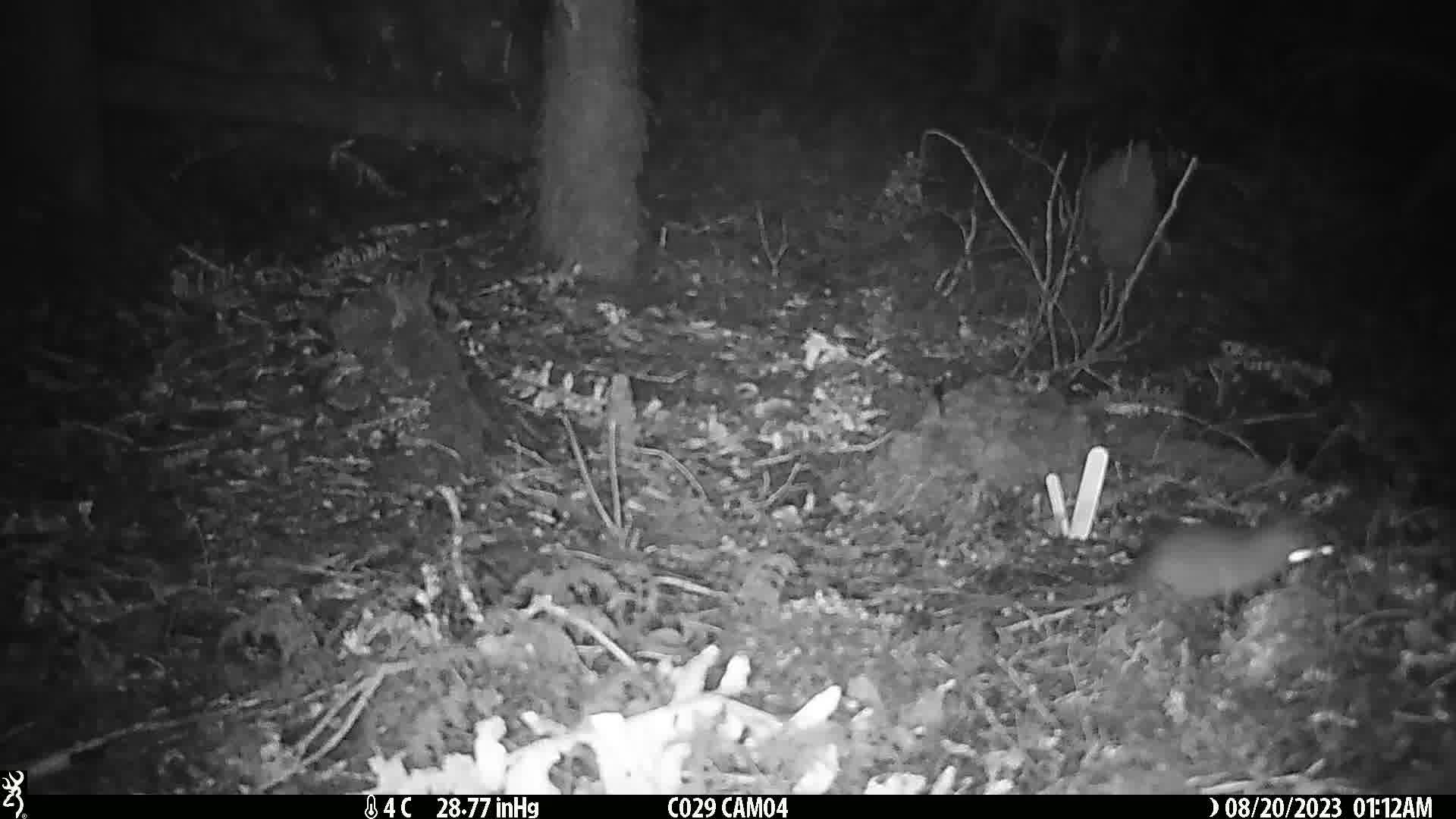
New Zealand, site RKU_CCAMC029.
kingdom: Animalia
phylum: Chordata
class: Mammalia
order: Rodentia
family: Muridae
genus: Rattus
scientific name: Rattus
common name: rat